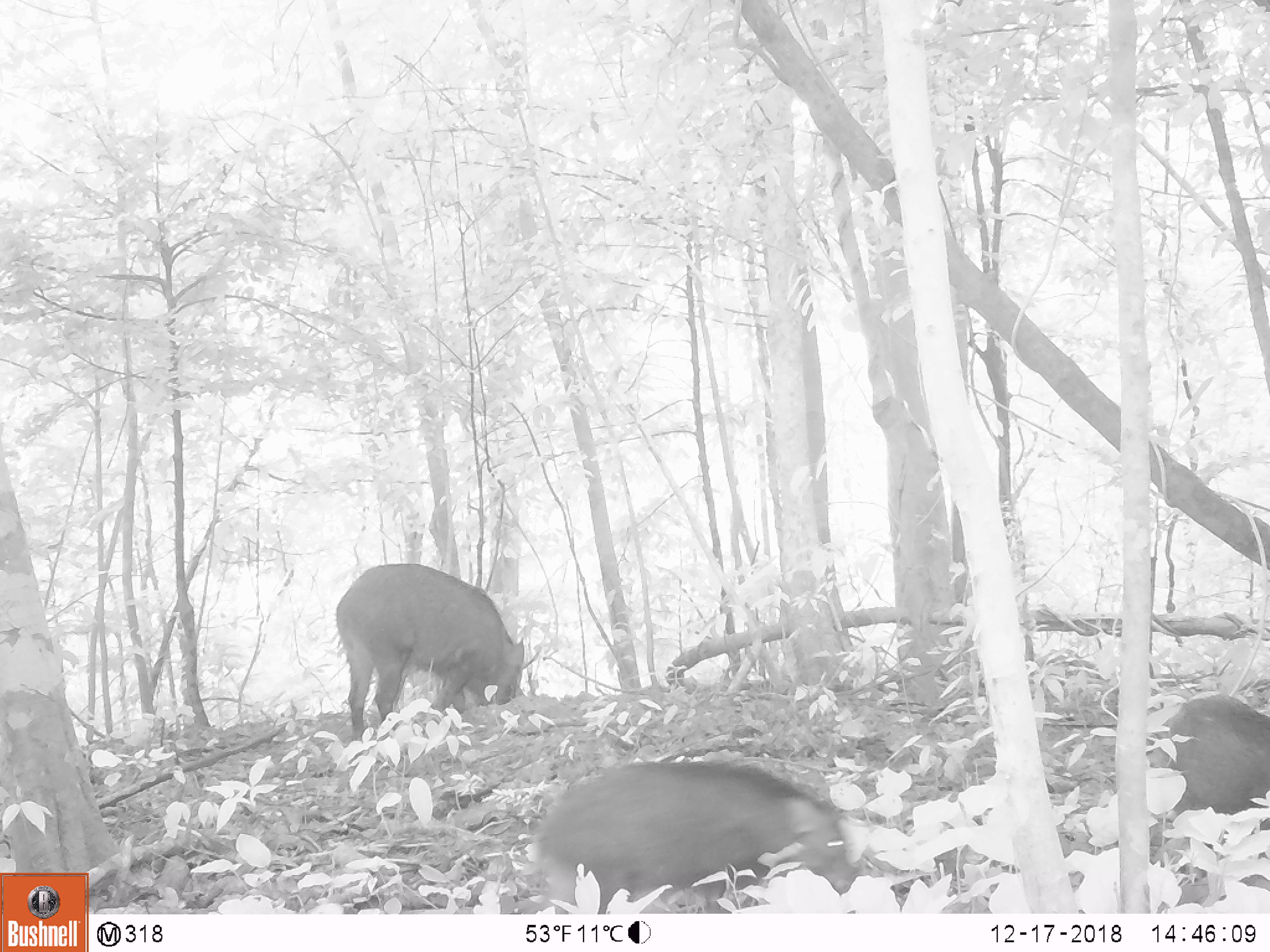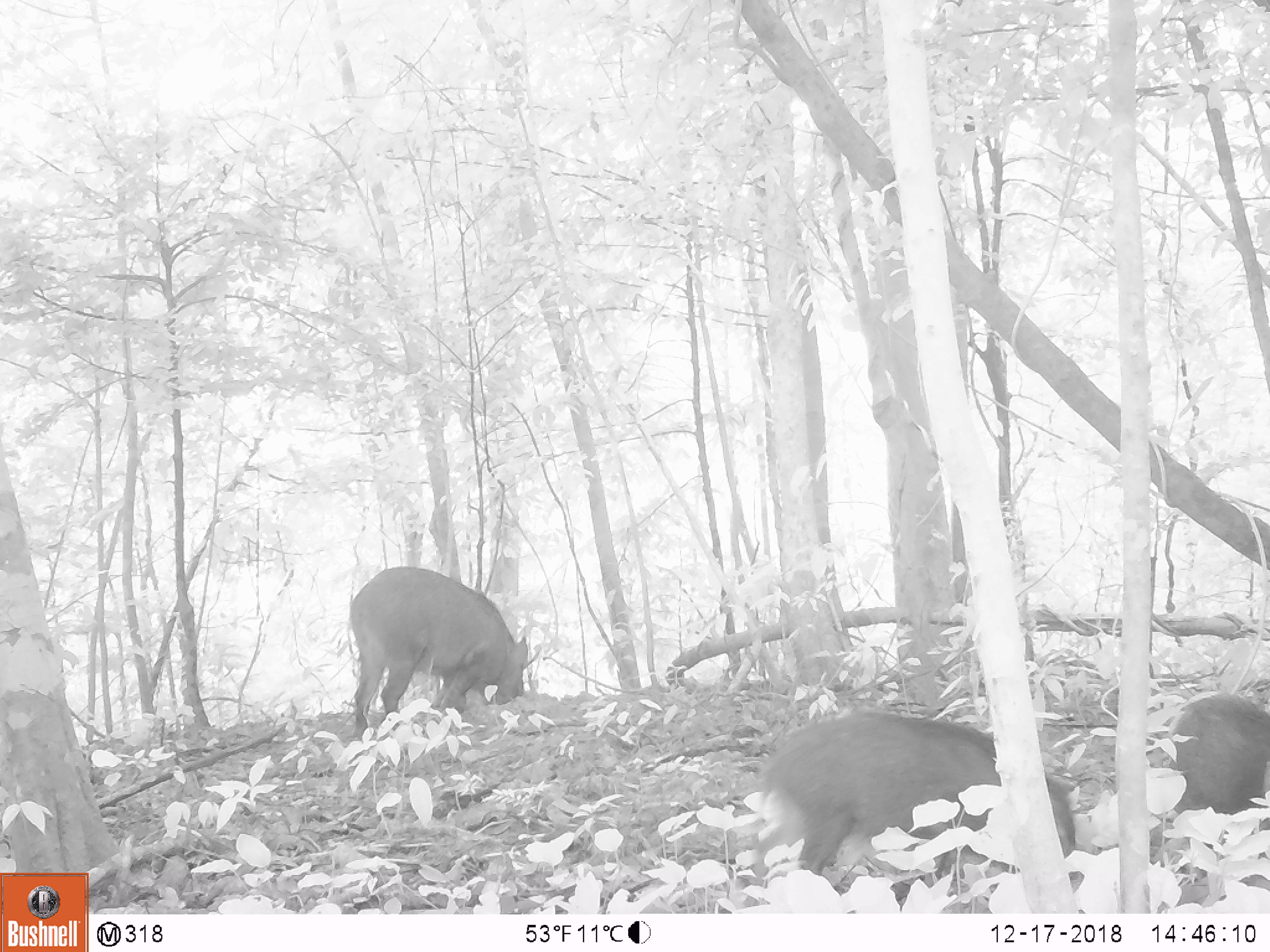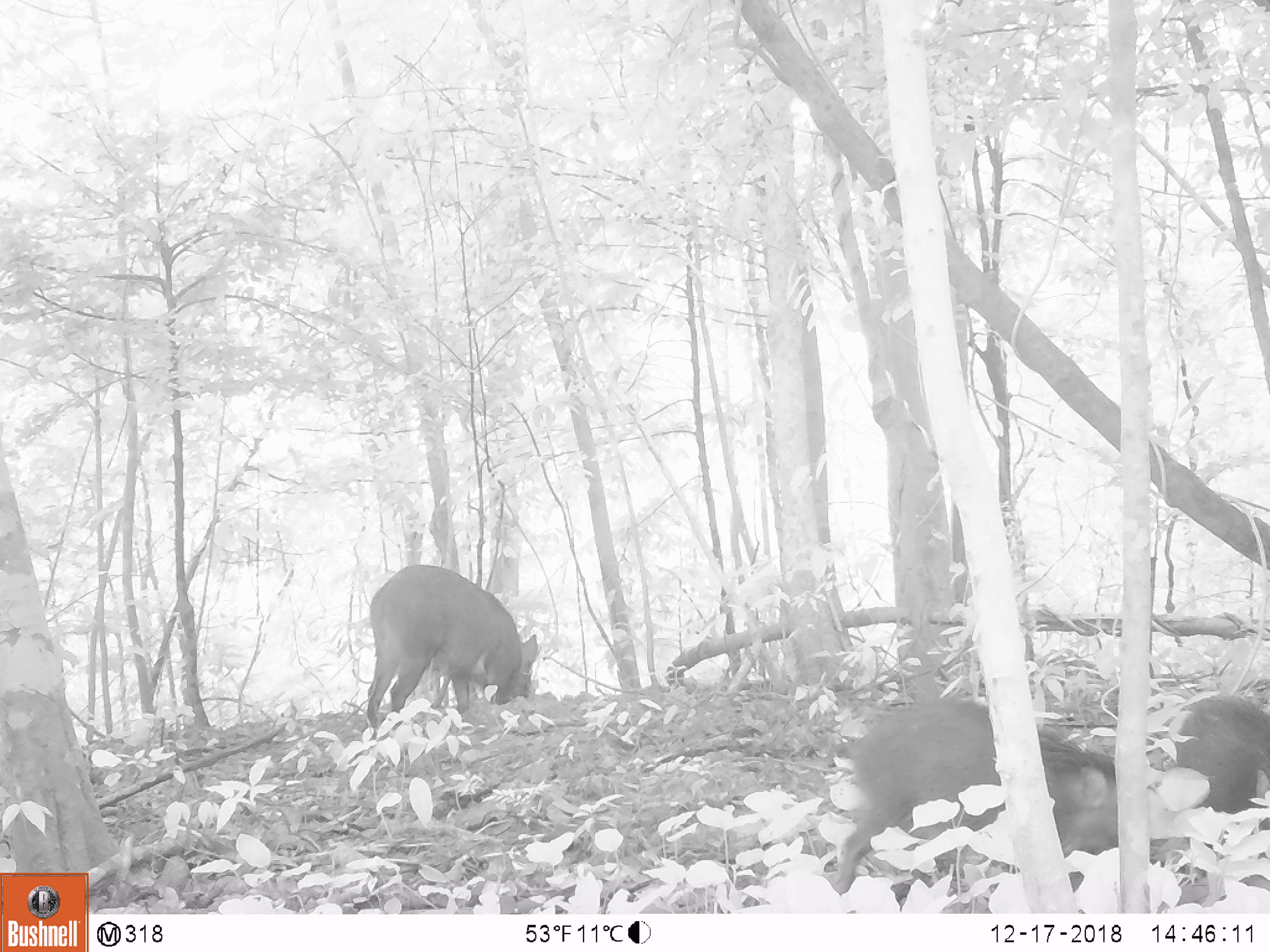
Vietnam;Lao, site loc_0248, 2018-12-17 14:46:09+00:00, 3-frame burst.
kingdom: Animalia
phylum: Chordata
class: Mammalia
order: Artiodactyla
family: Suidae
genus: Sus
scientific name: Sus scrofa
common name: eurasian wild pig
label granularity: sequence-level